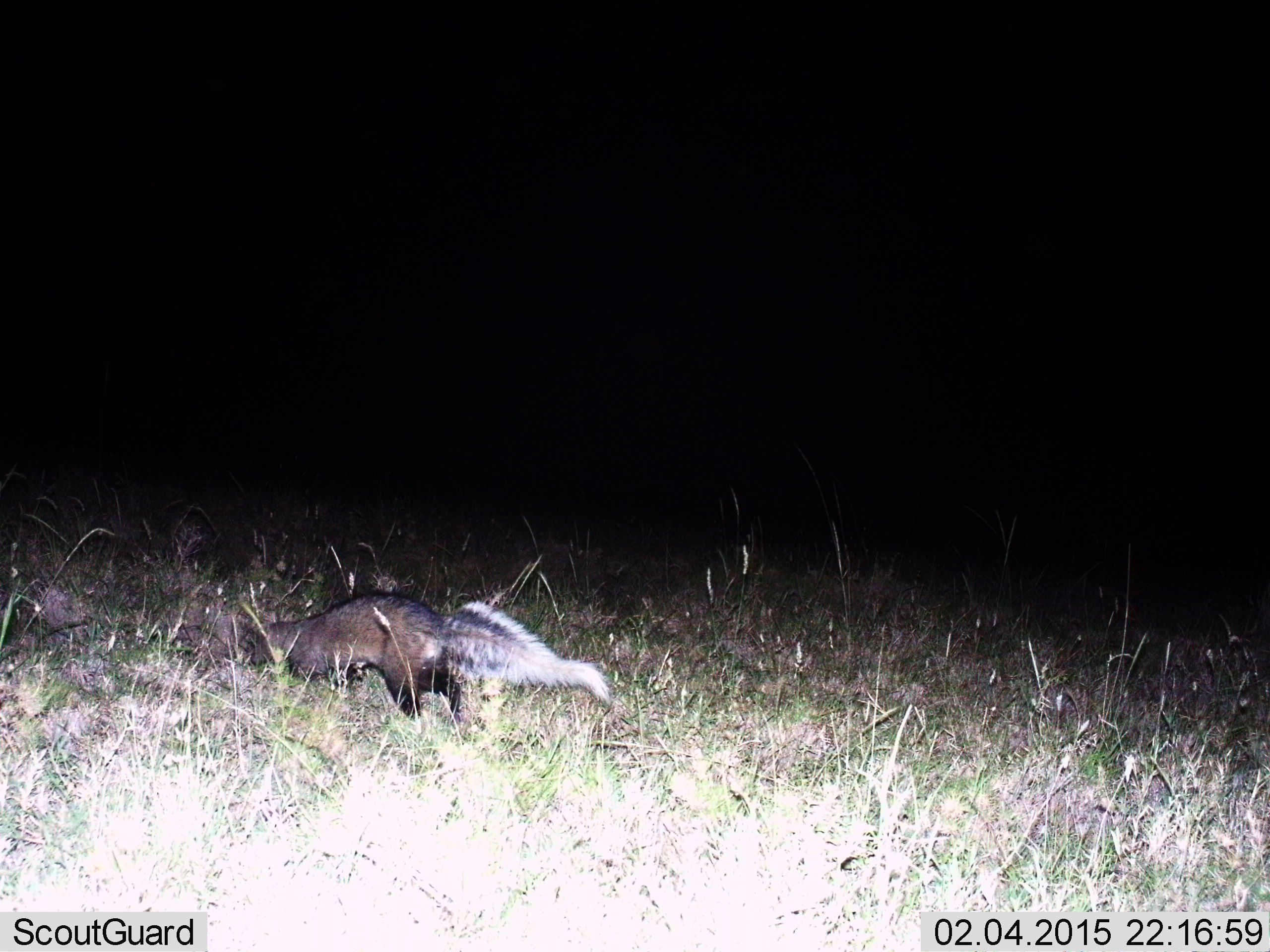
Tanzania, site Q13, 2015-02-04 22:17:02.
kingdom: Animalia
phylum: Chordata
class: Mammalia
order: Carnivora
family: Mustelidae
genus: Ictonyx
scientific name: Ictonyx striatus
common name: zorilla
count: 1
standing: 70%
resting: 10%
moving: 40%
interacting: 0%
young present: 0%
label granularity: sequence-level